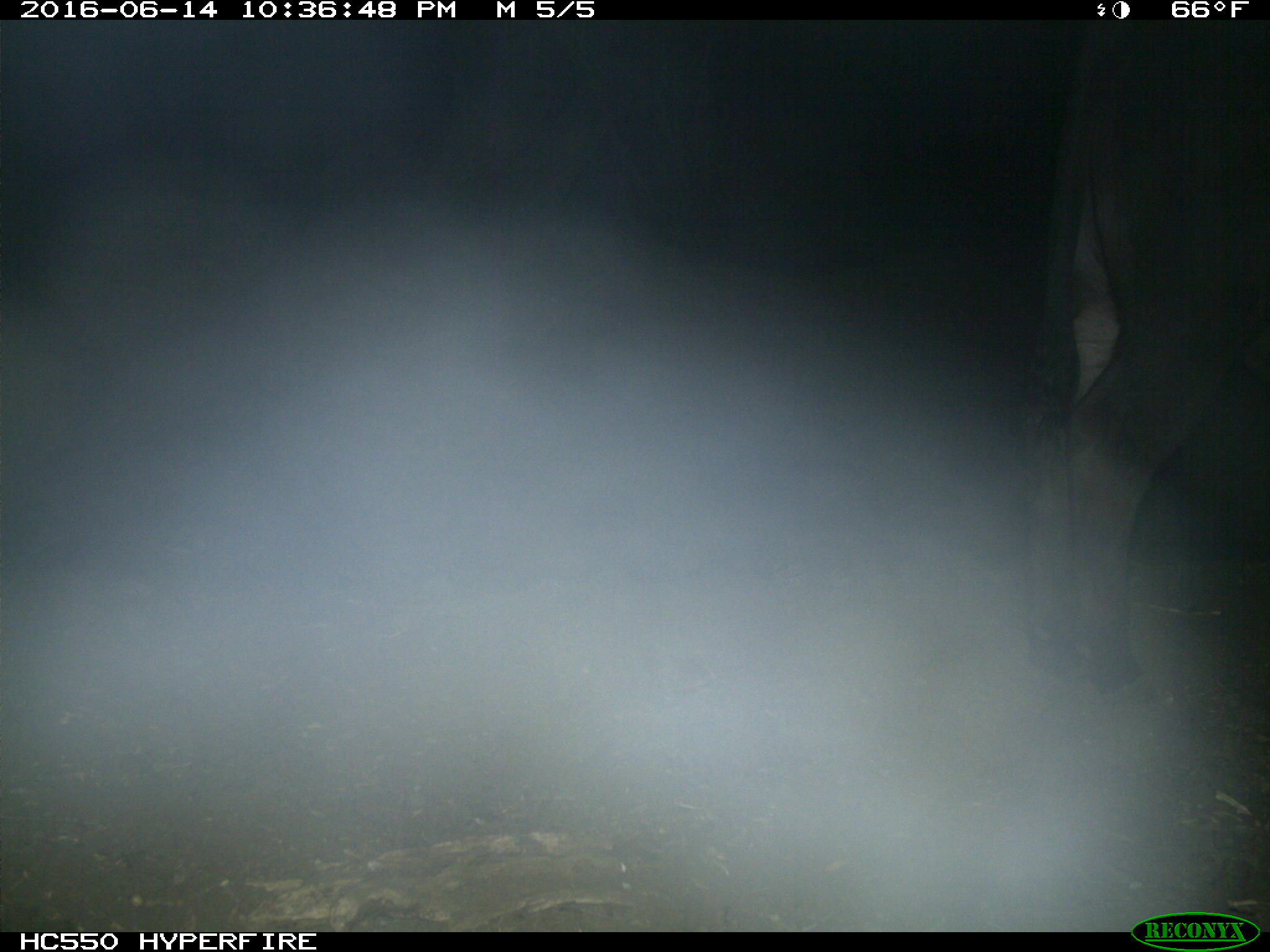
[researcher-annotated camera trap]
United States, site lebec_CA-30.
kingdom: Animalia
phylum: Chordata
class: Mammalia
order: Artiodactyla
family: Bovidae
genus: Bos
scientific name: Bos taurus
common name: domestic cow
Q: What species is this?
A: Bos taurus (domestic cow).